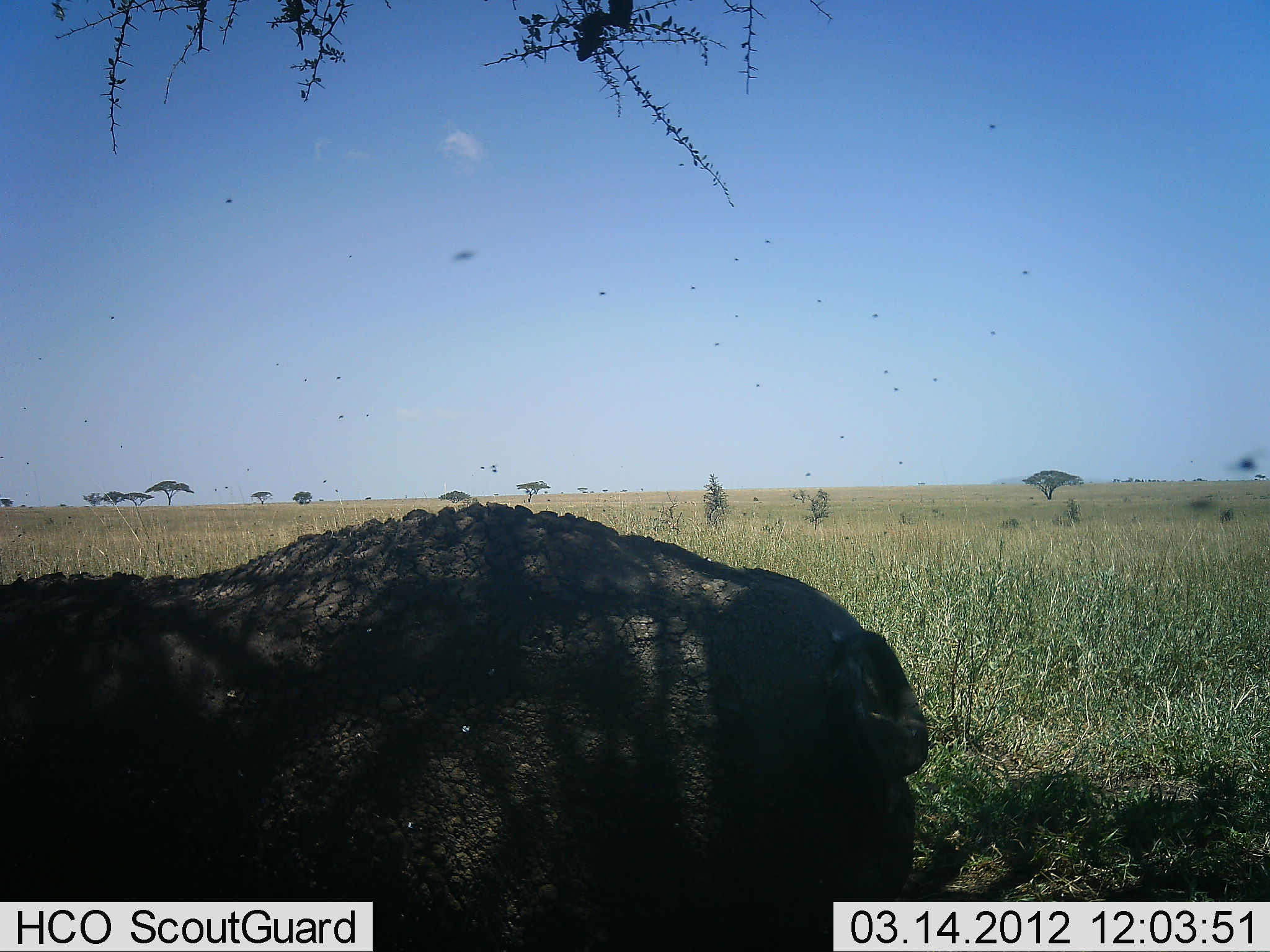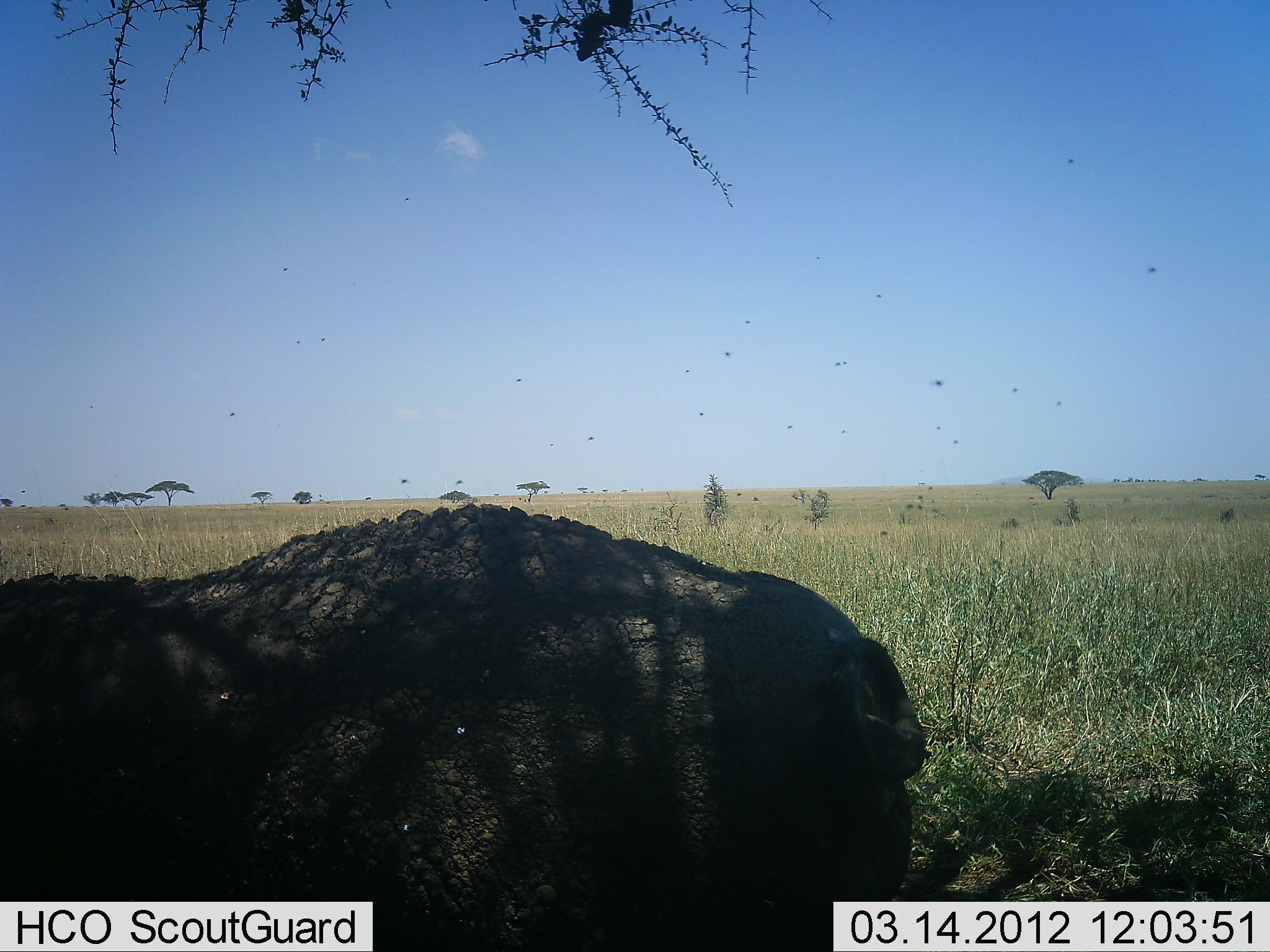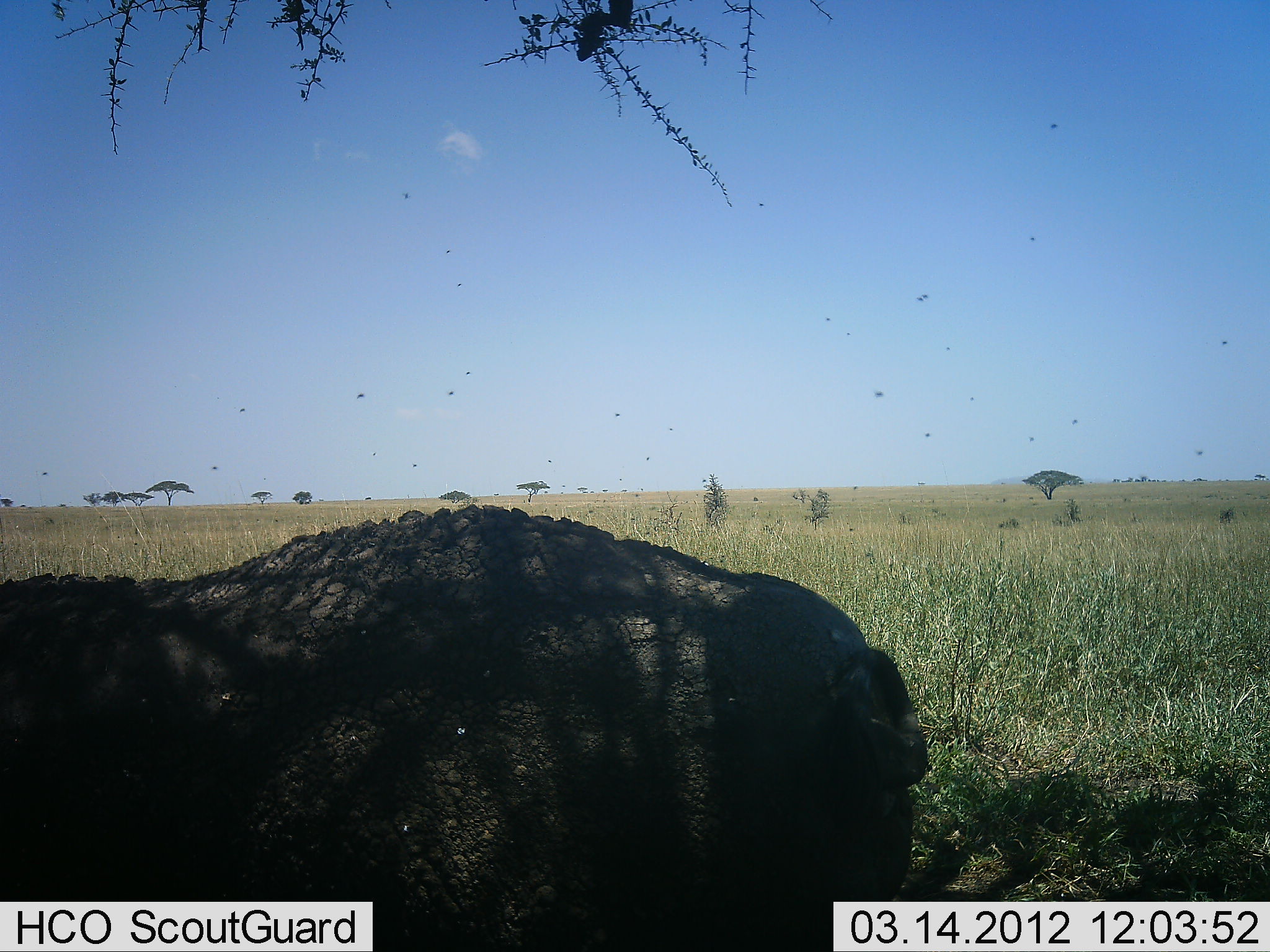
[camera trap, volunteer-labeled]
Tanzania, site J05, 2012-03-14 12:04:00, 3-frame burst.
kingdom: Animalia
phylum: Chordata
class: Mammalia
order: Artiodactyla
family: Bovidae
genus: Syncerus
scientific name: Syncerus caffer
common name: cape buffalo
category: buffalo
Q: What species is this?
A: Buffalo (cape buffalo) (Syncerus caffer).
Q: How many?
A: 1.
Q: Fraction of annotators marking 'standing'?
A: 31%.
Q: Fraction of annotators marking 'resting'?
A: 69%.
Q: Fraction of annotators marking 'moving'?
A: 0%.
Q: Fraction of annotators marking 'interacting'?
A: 0%.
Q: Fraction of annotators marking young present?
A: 0%.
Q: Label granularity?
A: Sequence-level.